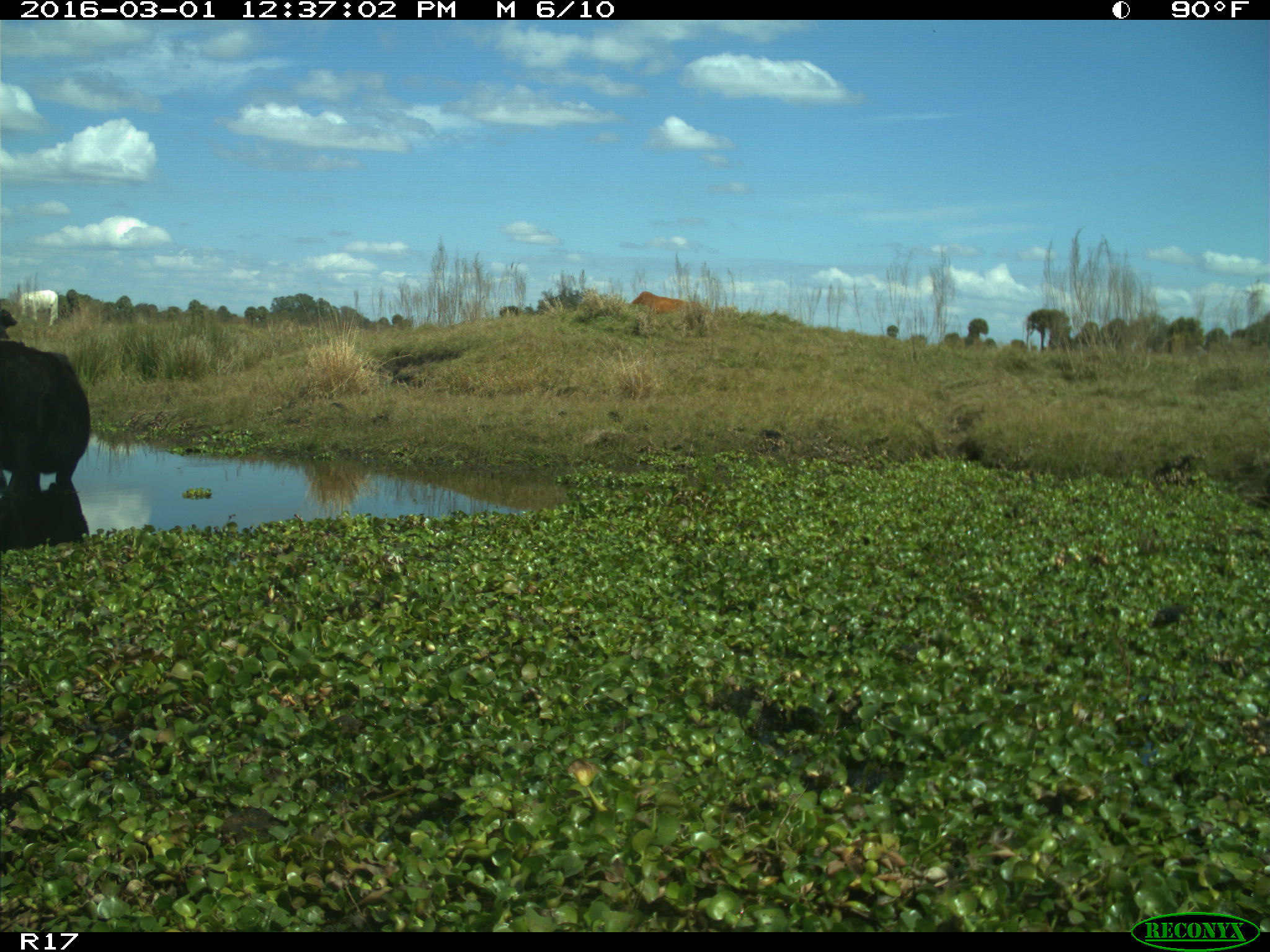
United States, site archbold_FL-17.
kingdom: Animalia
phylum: Chordata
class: Mammalia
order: Artiodactyla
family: Bovidae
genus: Bos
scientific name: Bos taurus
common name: domestic cow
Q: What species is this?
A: Bos taurus (domestic cow).